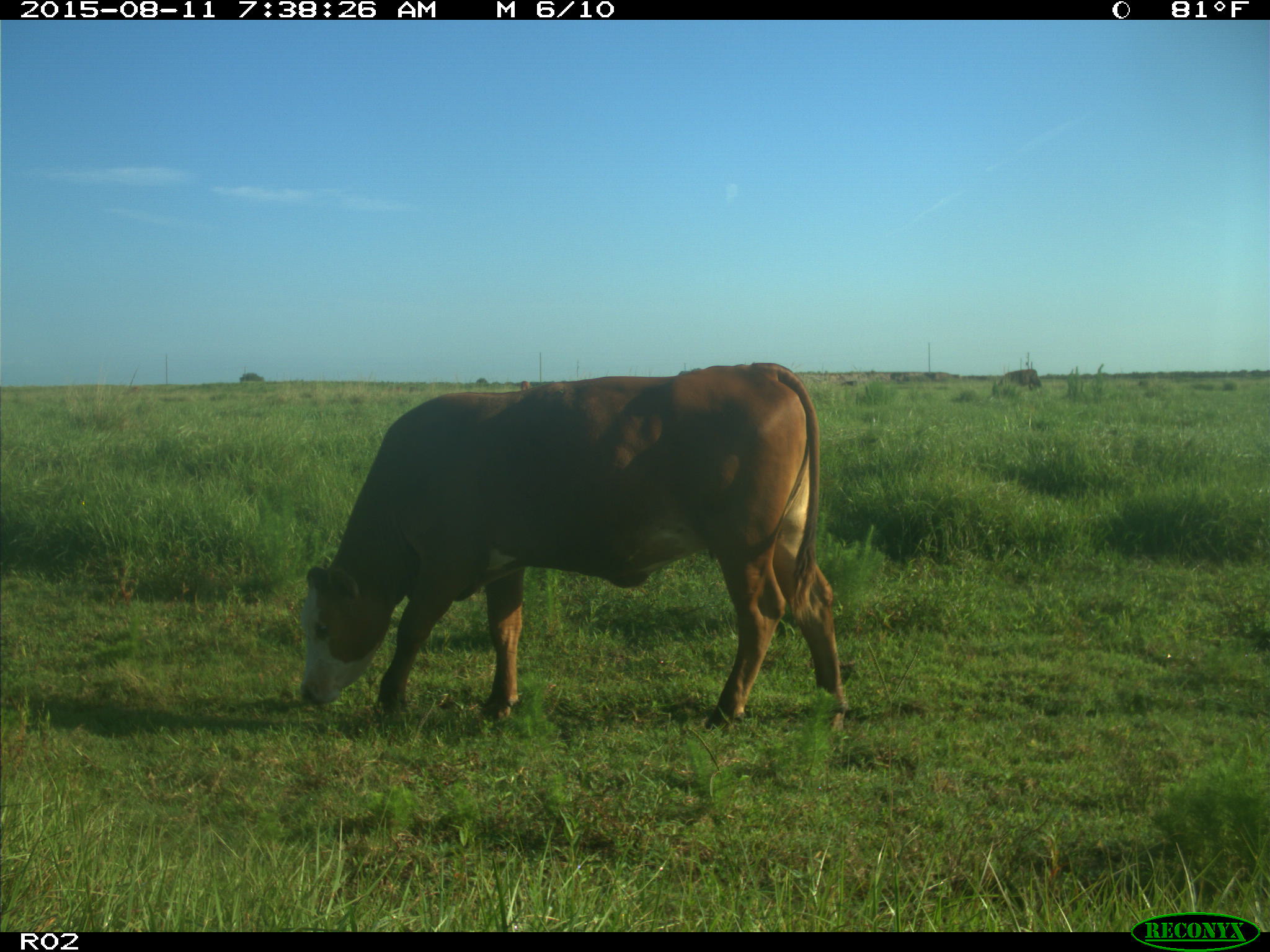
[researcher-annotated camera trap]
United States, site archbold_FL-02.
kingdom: Animalia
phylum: Chordata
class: Mammalia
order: Artiodactyla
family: Bovidae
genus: Bos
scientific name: Bos taurus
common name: domestic cow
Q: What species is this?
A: Bos taurus (domestic cow).